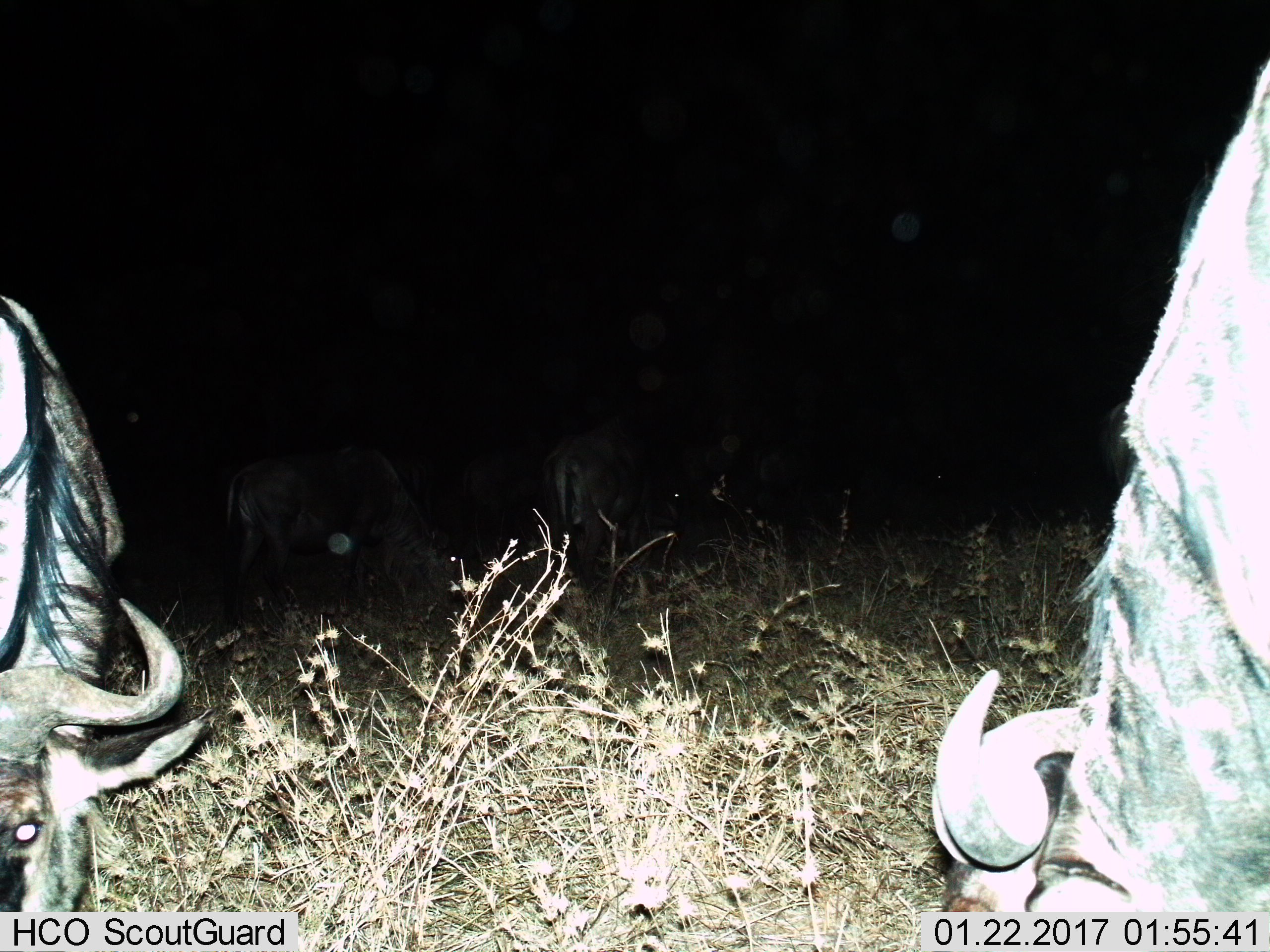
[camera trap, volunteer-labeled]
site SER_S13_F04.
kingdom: Animalia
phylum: Chordata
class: Mammalia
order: Artiodactyla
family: Bovidae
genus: Connochaetes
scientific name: Connochaetes taurinus taurinus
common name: blue wildebeest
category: wildebeestblue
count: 4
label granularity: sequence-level